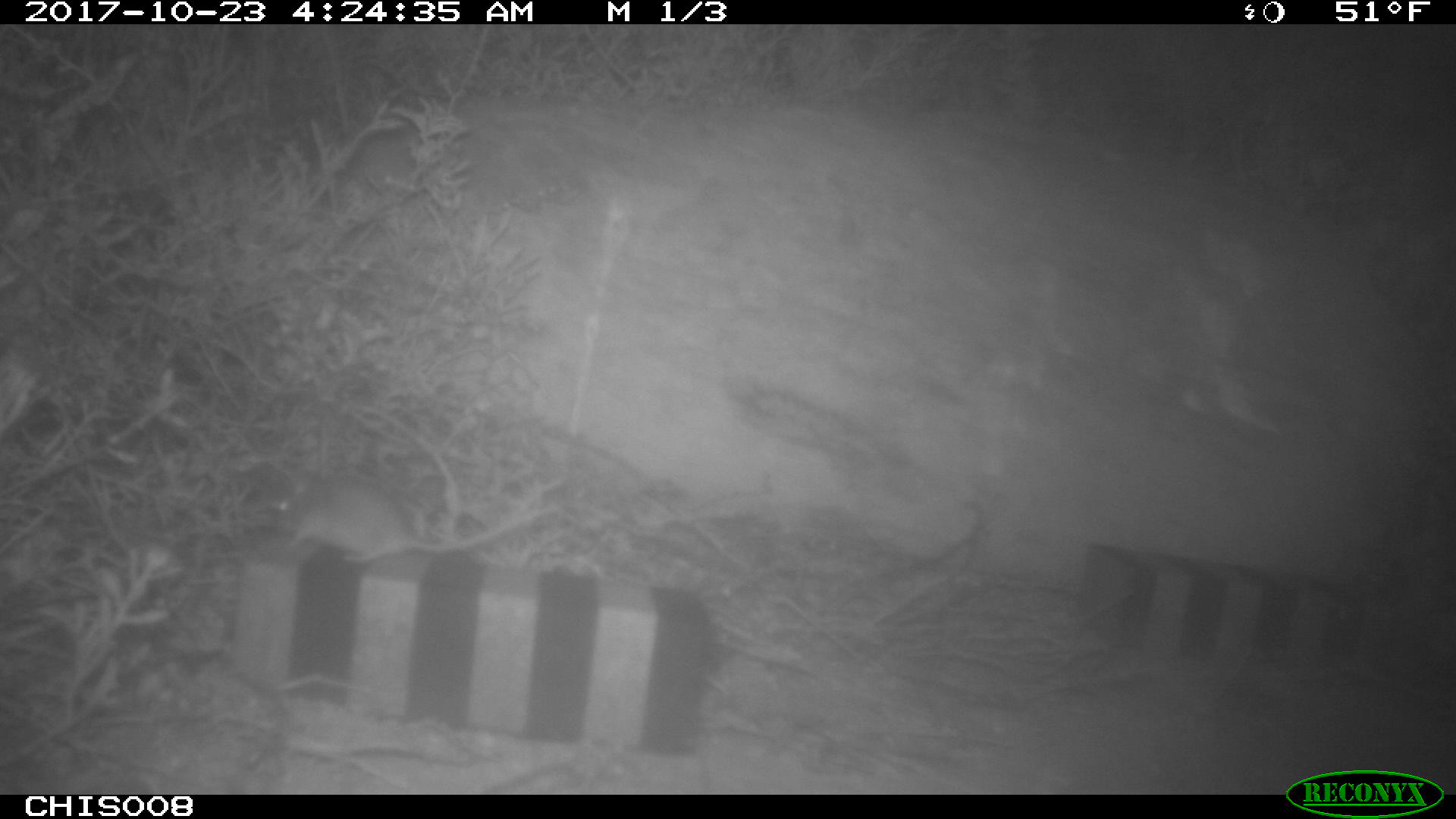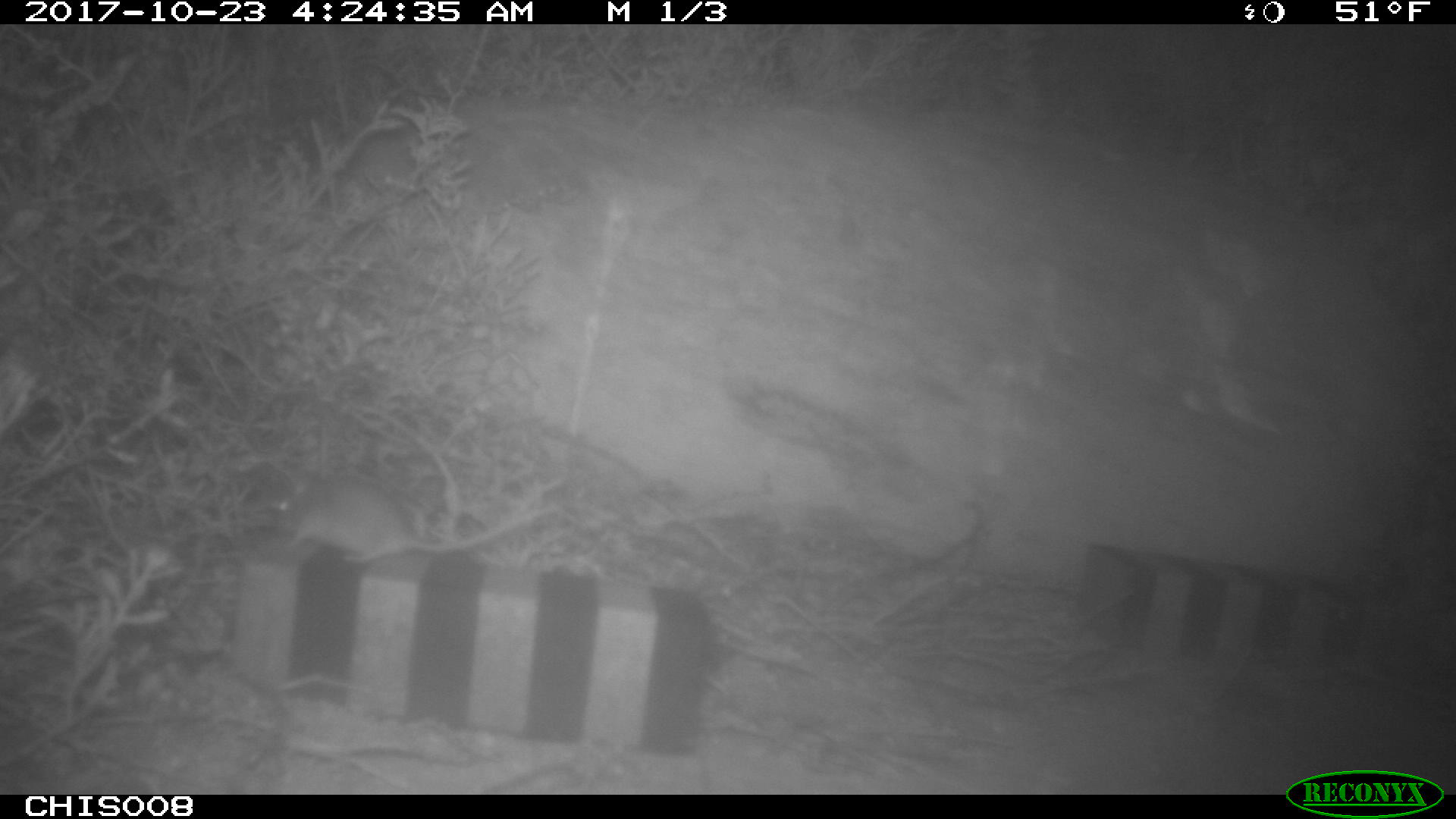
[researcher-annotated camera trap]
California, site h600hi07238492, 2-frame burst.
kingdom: Animalia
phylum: Chordata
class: Mammalia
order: Rodentia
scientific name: Rodentia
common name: rodent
Rodent (Rodentia).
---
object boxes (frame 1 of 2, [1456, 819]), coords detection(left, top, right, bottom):
rodent: detection(261, 463, 562, 563)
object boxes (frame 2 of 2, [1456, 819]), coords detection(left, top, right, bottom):
rodent: detection(267, 479, 550, 562)